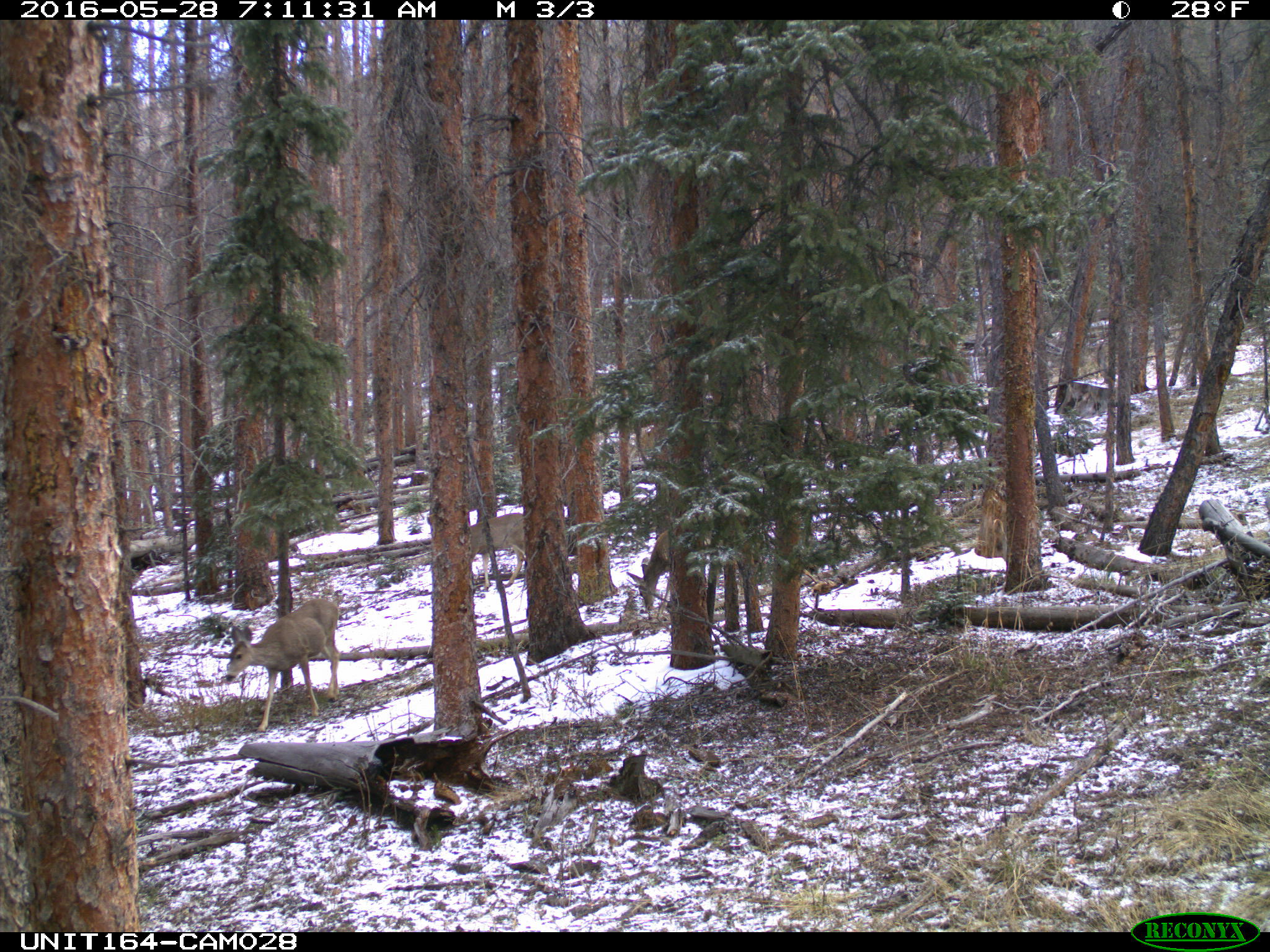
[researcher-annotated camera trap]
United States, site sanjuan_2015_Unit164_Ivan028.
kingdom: Animalia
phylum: Chordata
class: Mammalia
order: Artiodactyla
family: Cervidae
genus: Odocoileus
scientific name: Odocoileus hemionus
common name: mule deer